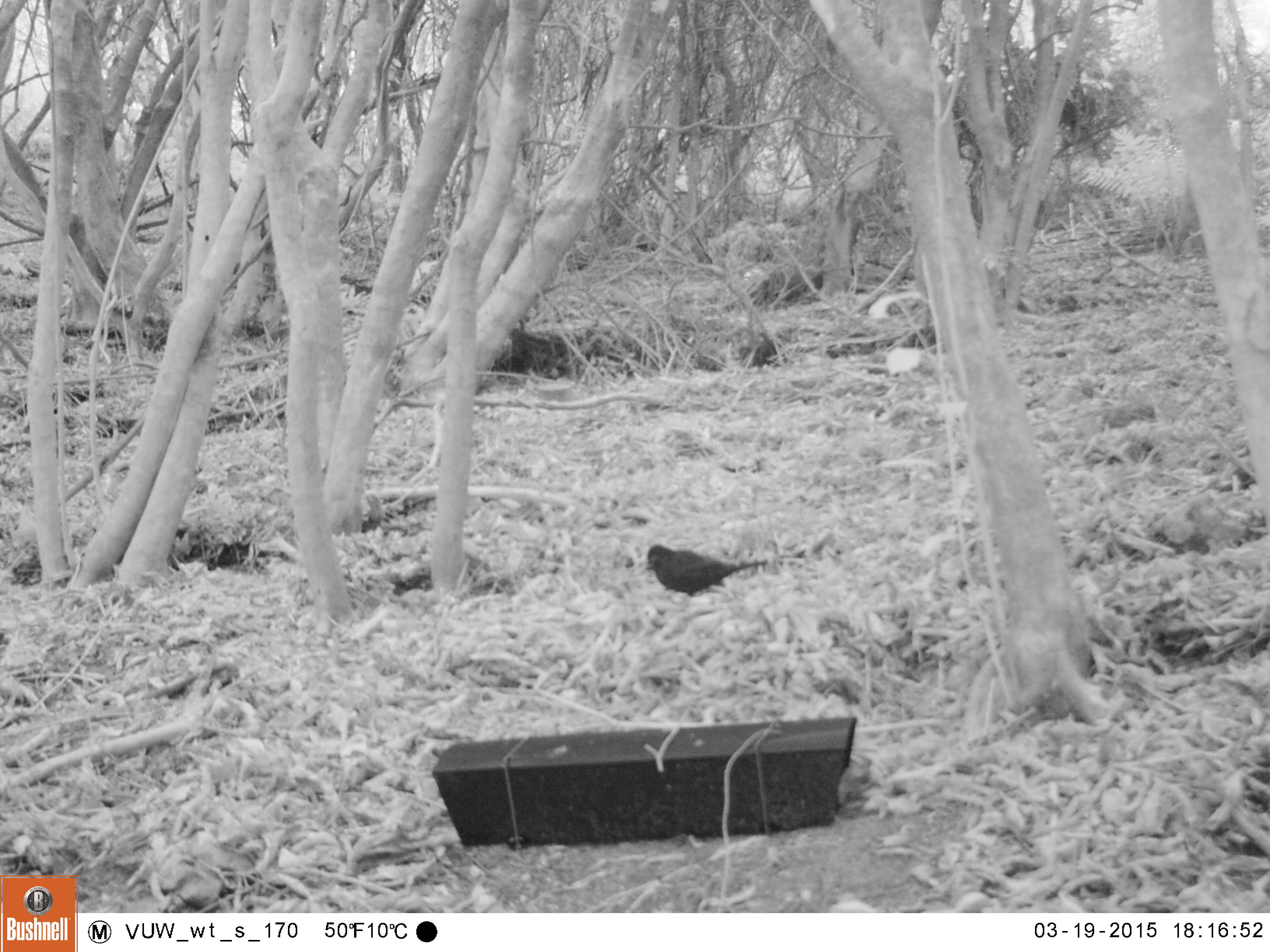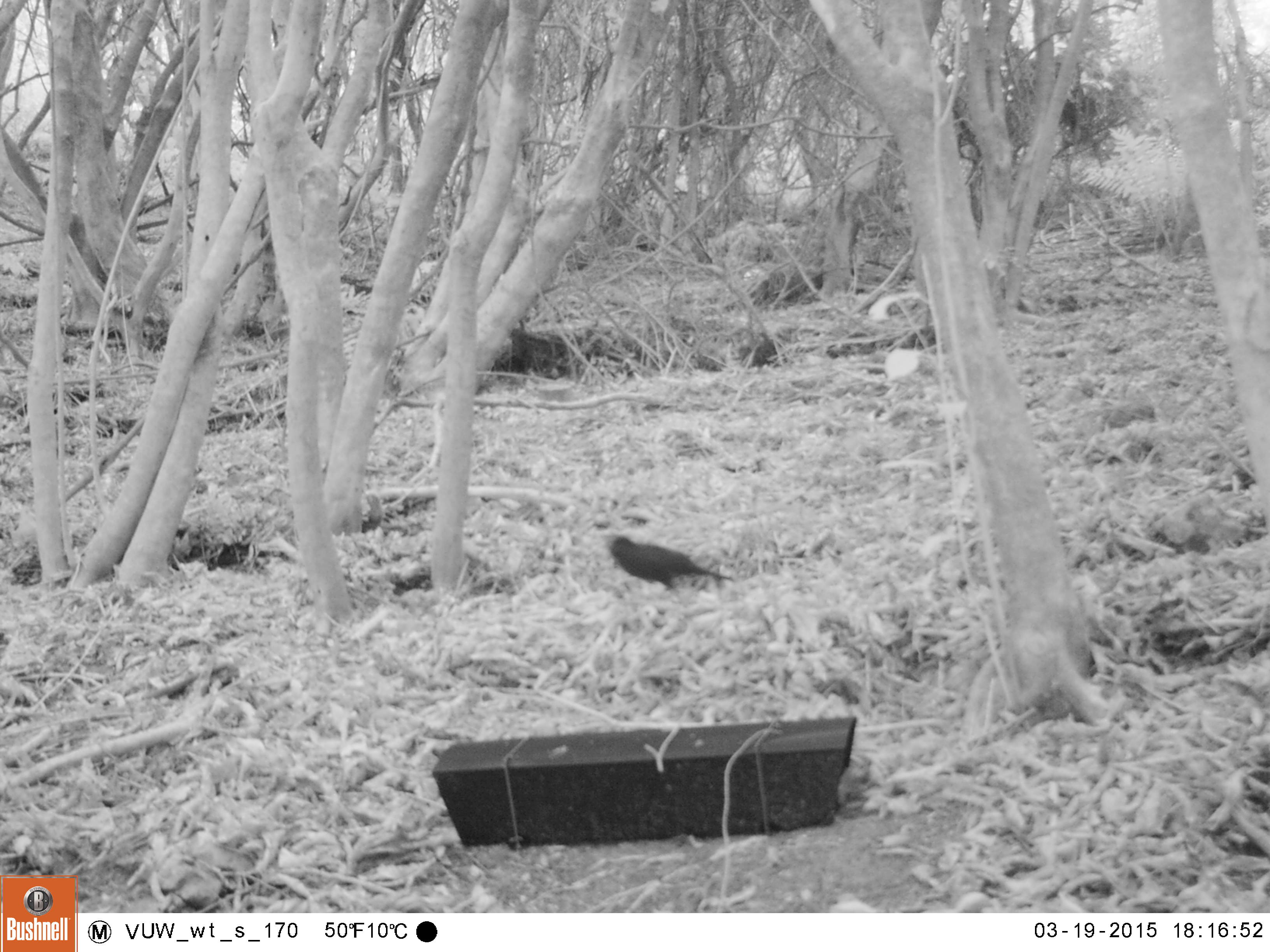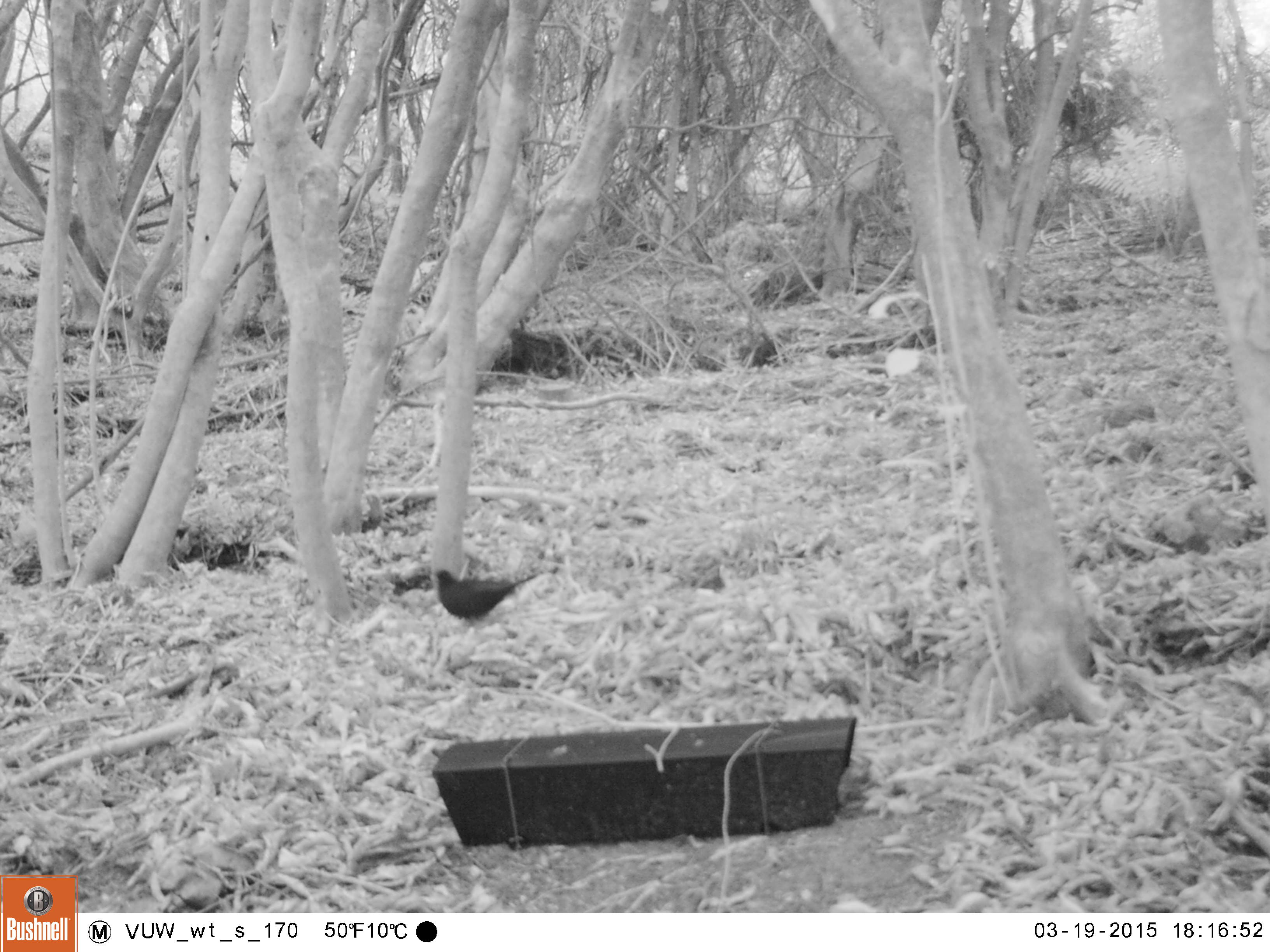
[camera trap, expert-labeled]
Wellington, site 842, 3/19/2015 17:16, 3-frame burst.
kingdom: Animalia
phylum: Chordata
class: Aves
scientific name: Aves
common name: bird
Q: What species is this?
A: Bird (Aves).